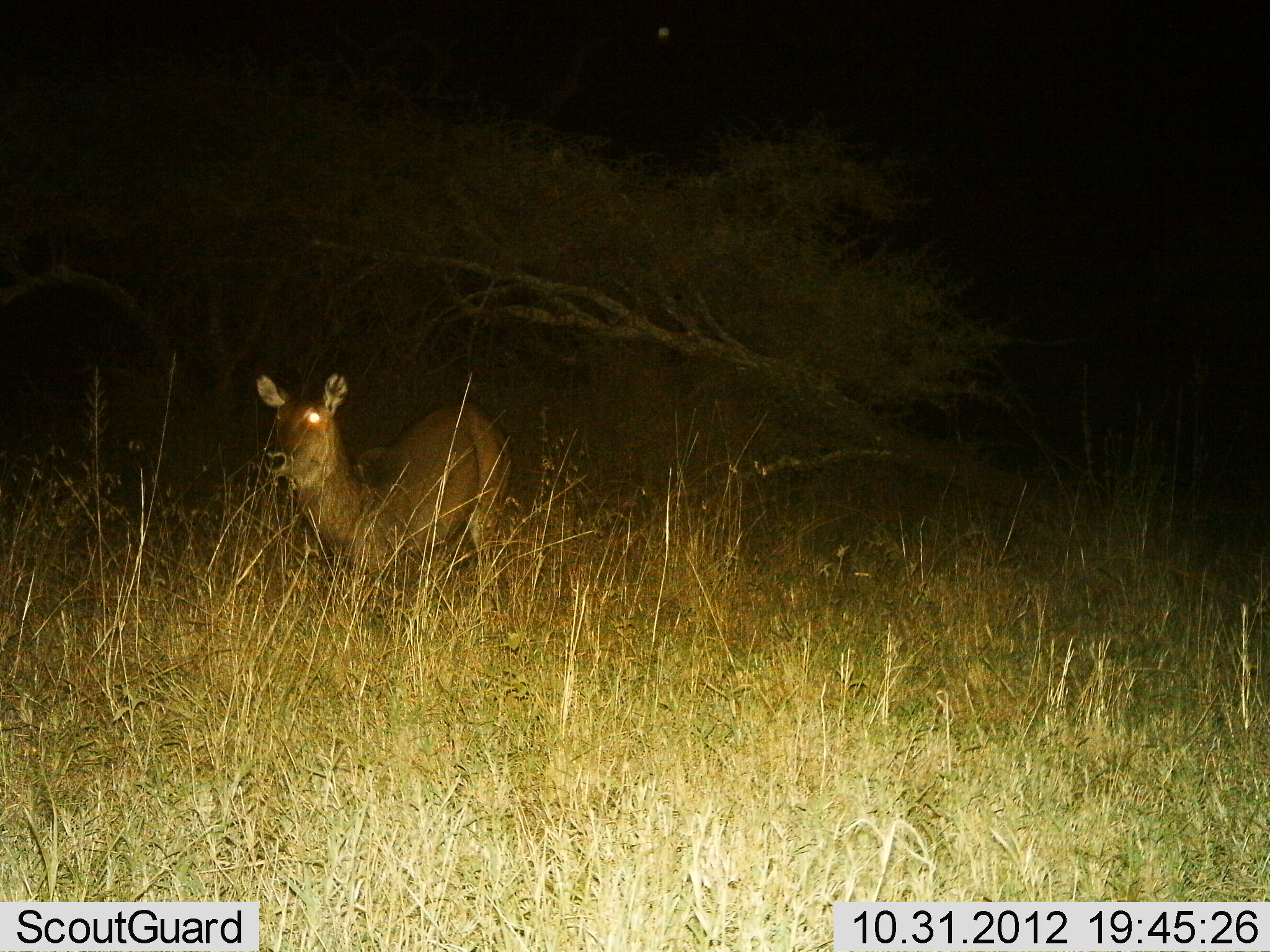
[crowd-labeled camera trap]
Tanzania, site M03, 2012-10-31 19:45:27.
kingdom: Animalia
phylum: Chordata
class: Mammalia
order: Artiodactyla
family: Bovidae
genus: Redunca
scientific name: Redunca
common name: reedbuck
Reedbuck (Redunca), count 1. Behavior (volunteer vote fractions): standing 70%, resting 20%, moving 10%, interacting 0%. Young present (vote fraction): 0%. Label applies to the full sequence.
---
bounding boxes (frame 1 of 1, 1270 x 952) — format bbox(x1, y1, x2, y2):
animal: bbox(250, 368, 513, 623)